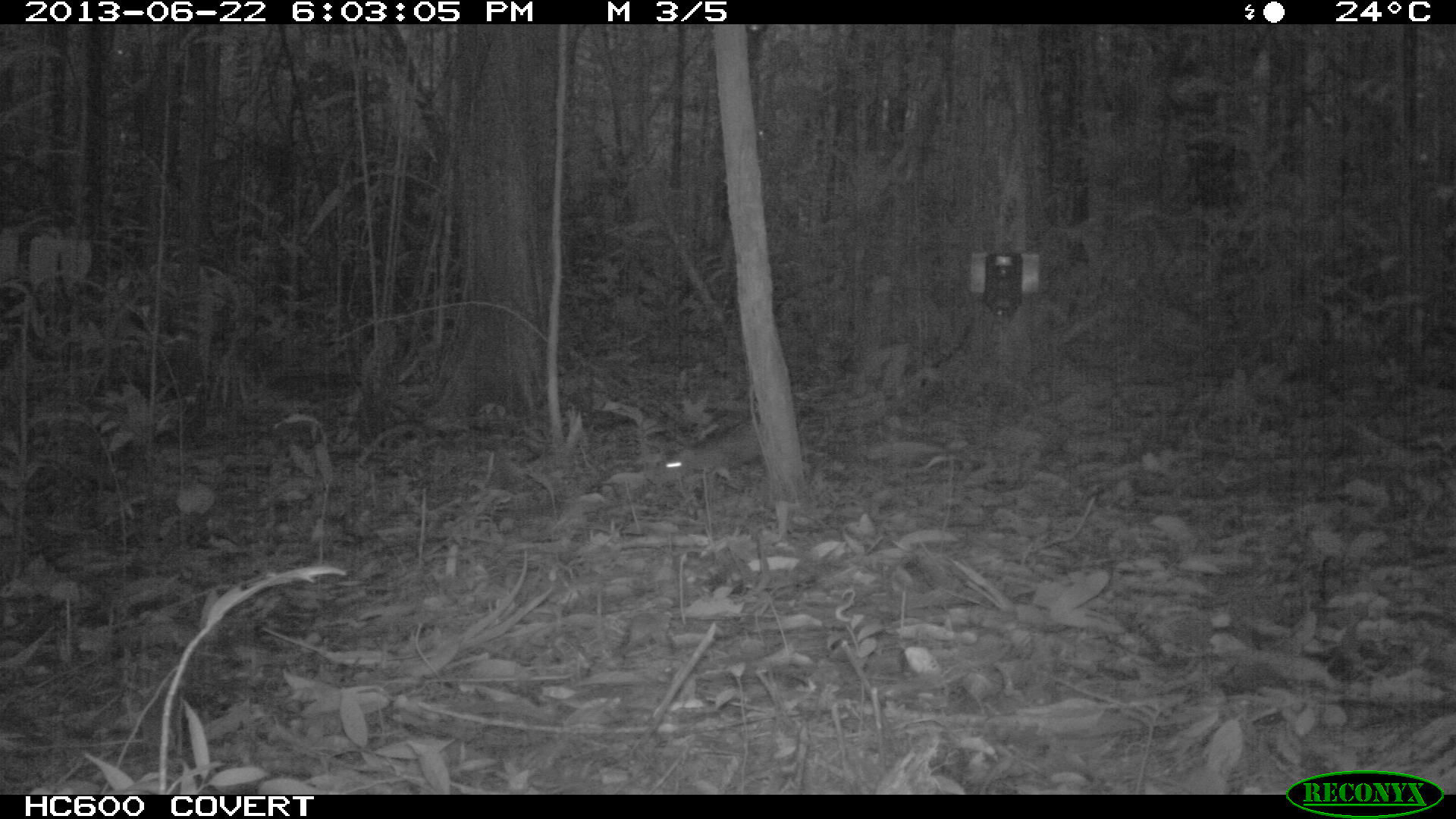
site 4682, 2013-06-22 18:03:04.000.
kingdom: Animalia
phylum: Chordata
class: Mammalia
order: Rodentia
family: Dasyproctidae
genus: Myoprocta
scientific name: Myoprocta pratti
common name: green acouchi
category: myoprocta pratii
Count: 1.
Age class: adult.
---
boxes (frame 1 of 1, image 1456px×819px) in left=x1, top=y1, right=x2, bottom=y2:
myoprocta pratii: left=646, top=421, right=765, bottom=486